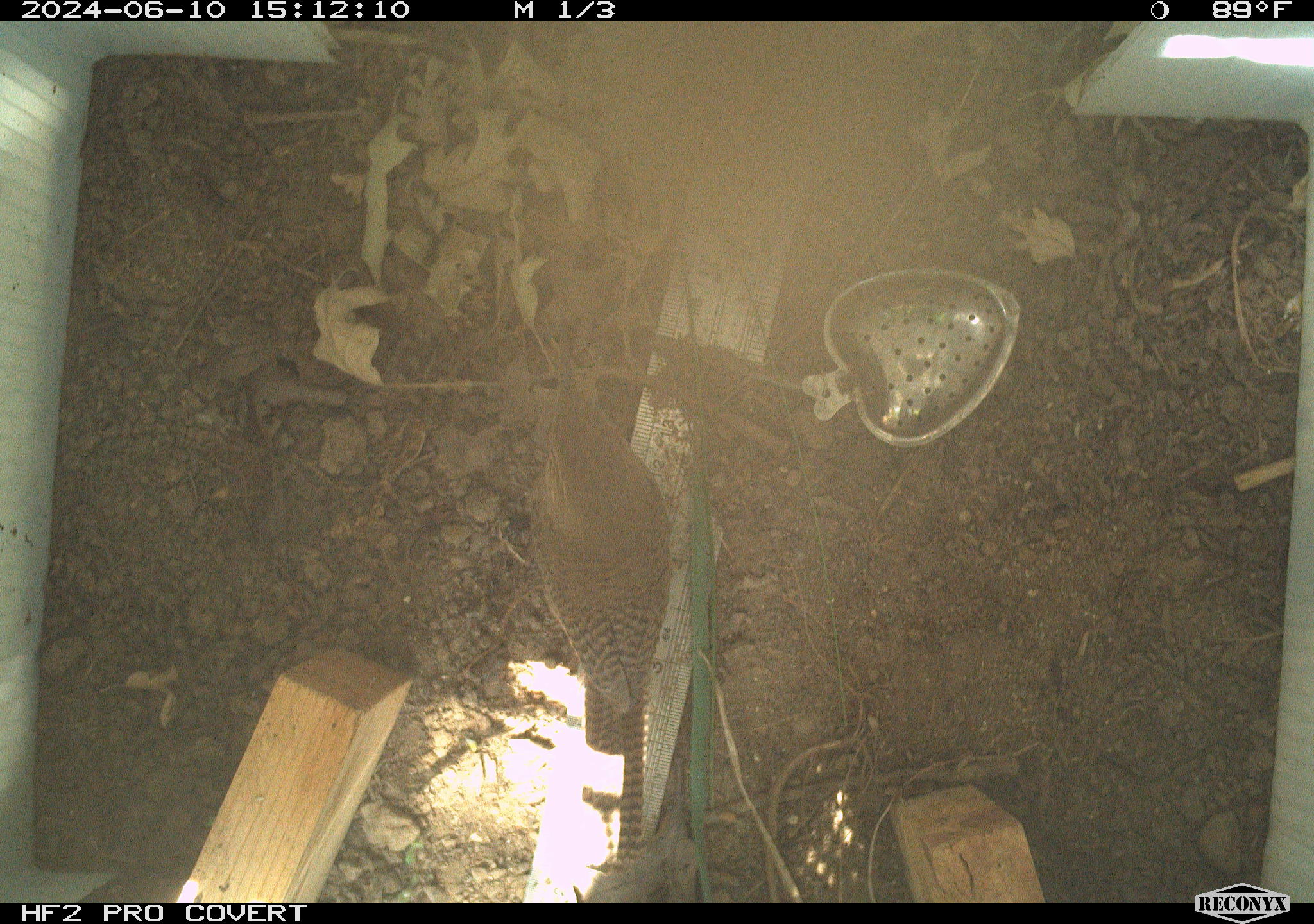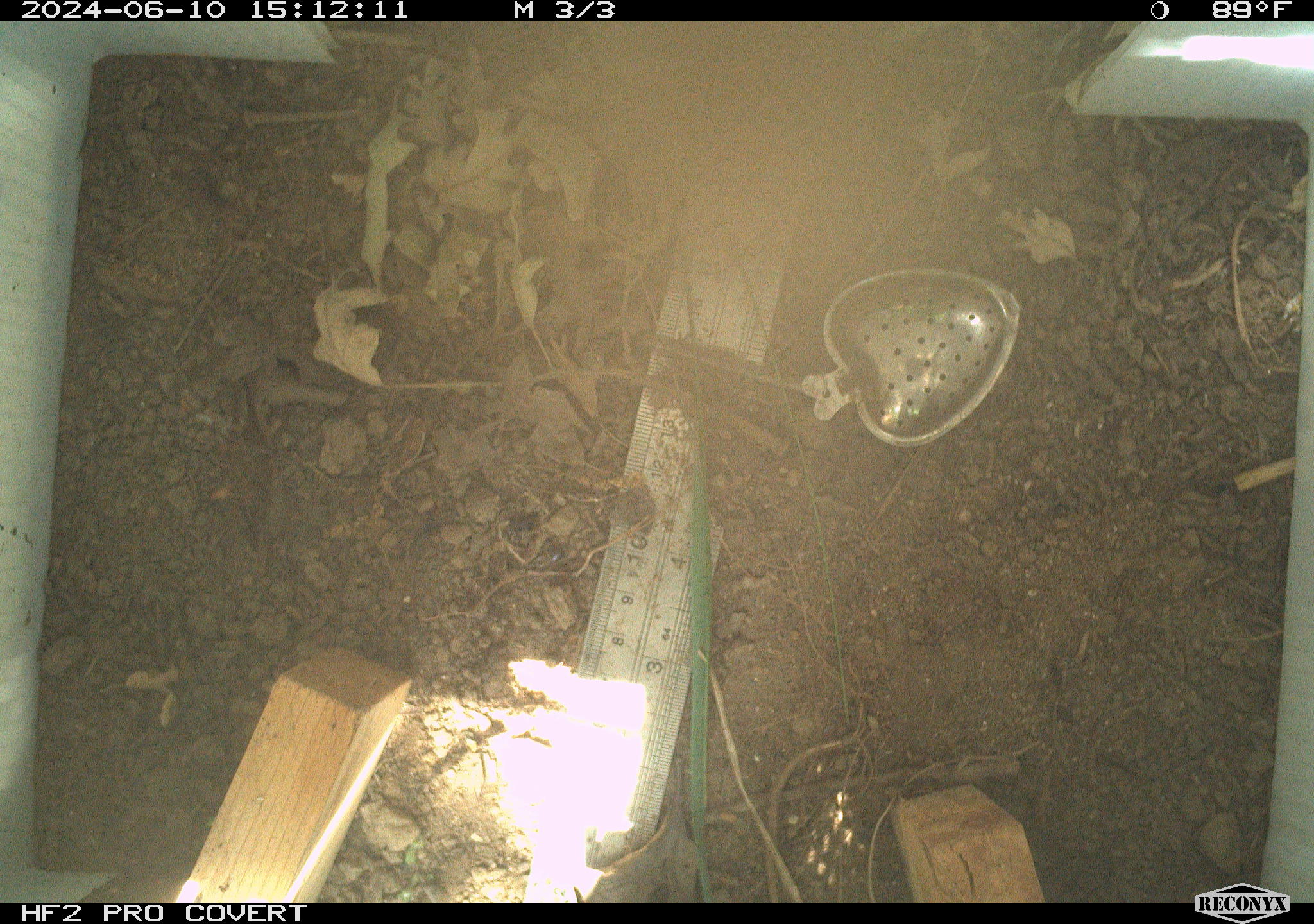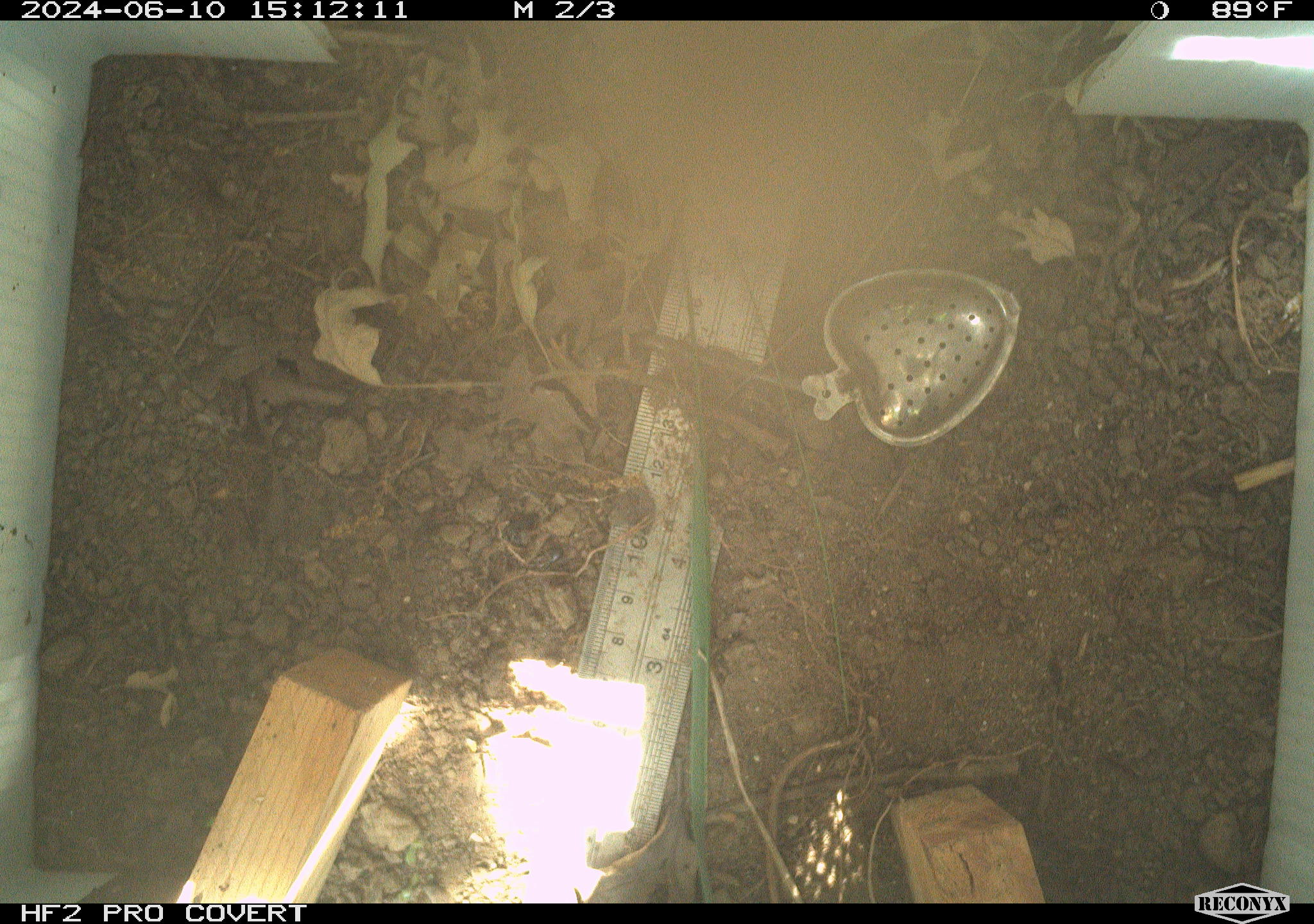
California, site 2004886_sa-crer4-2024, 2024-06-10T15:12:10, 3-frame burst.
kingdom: Animalia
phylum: Chordata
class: Aves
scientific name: Aves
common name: bird